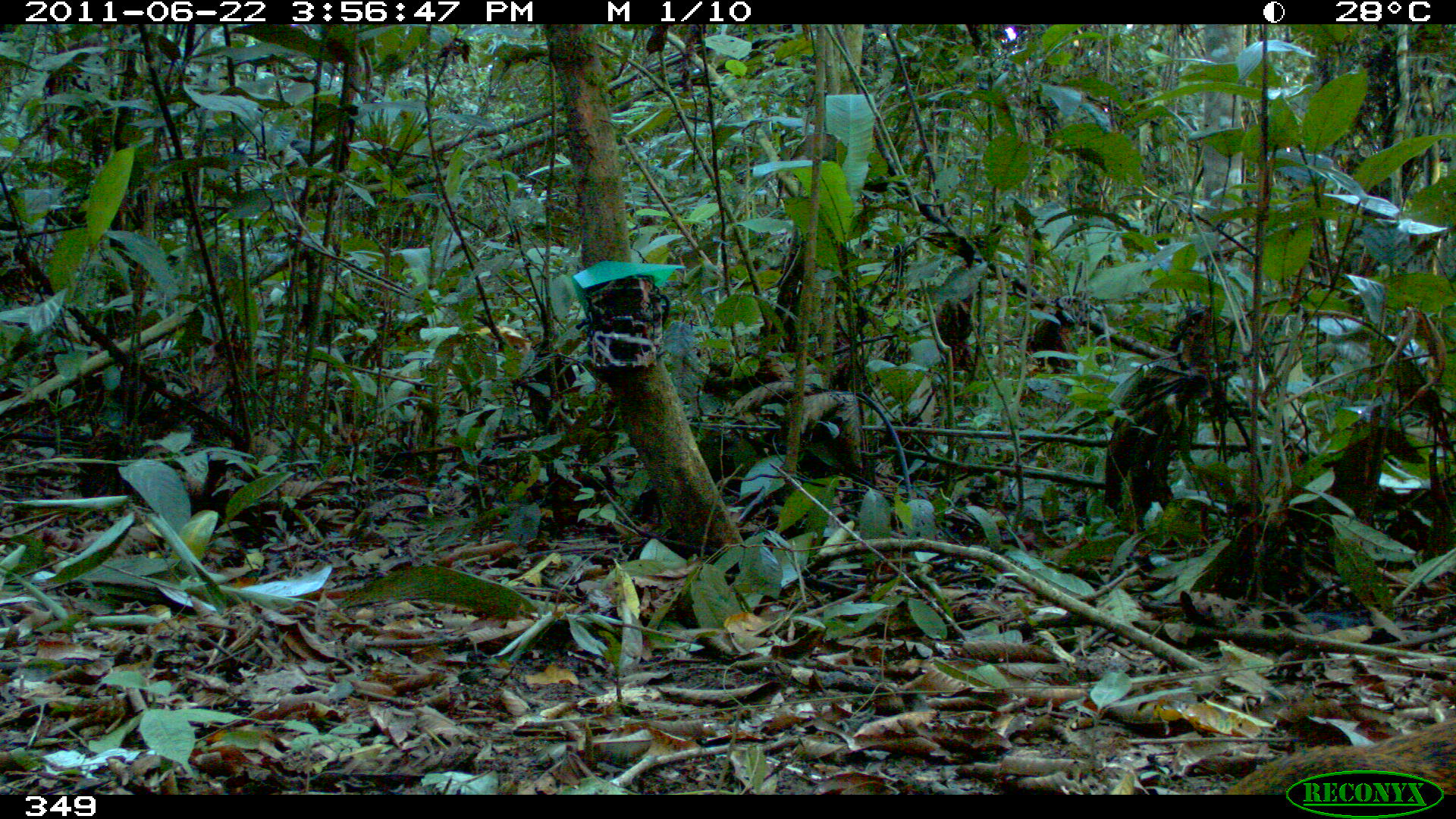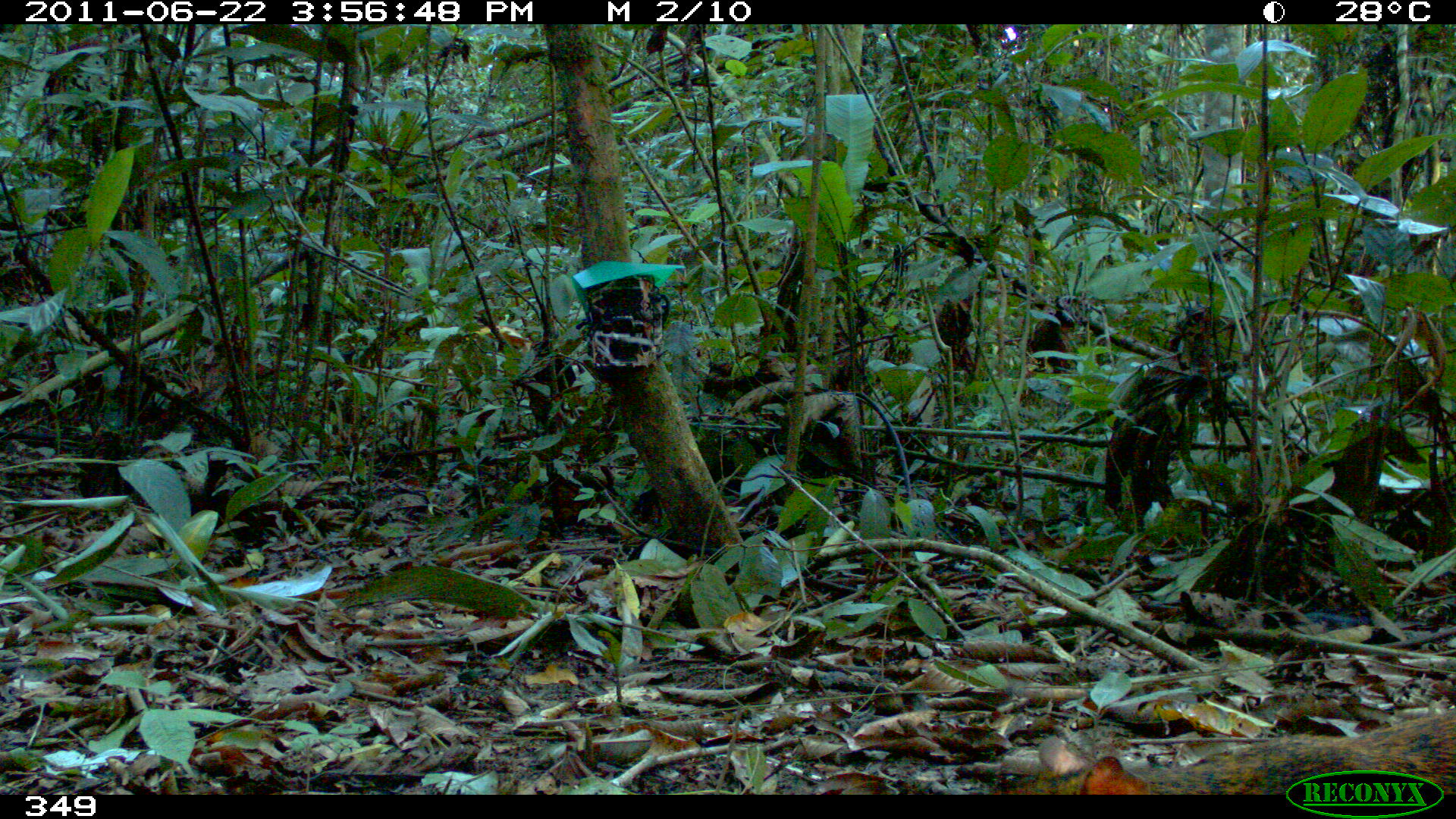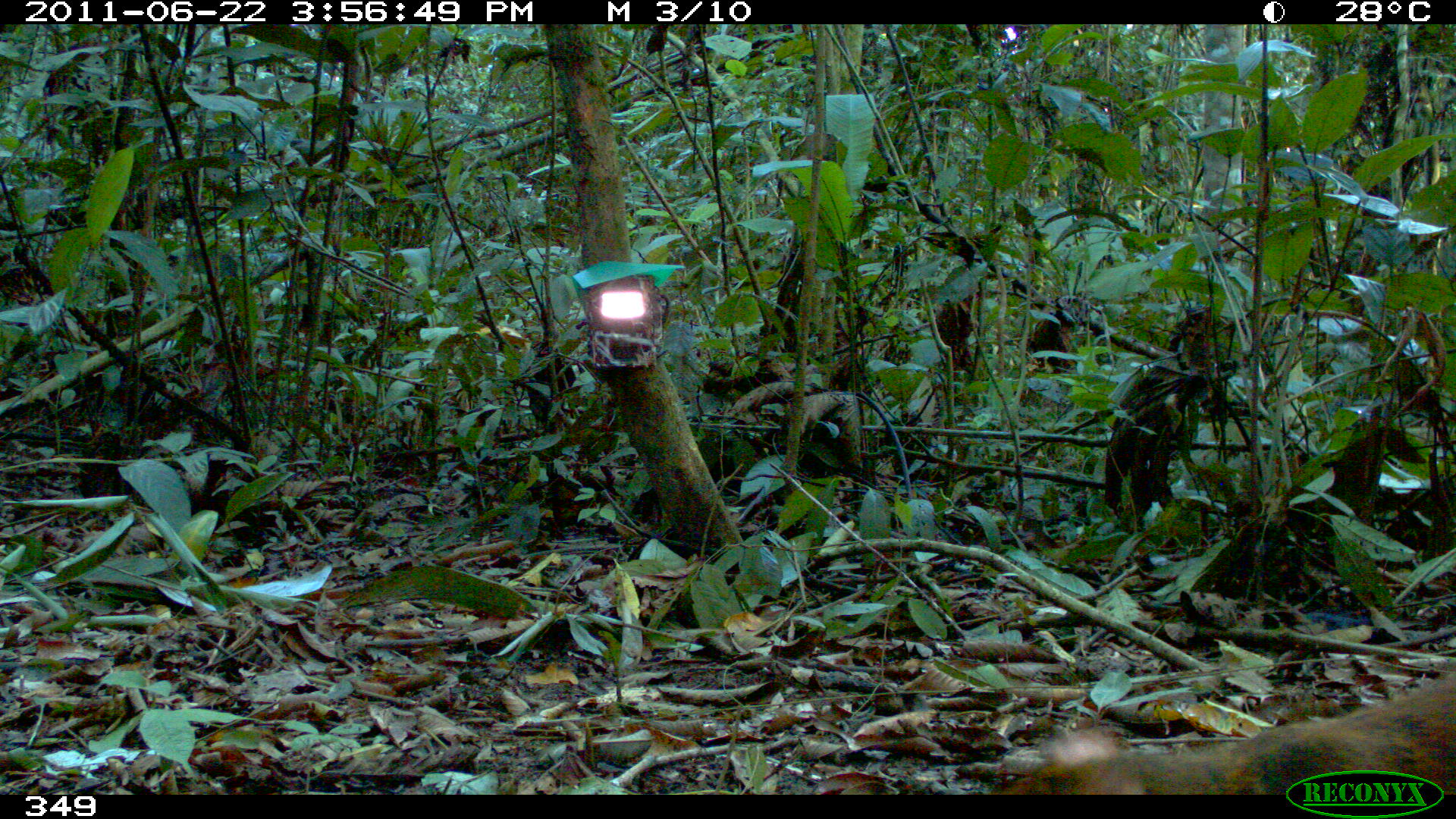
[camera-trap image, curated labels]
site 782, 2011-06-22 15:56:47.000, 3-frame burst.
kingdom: Animalia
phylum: Chordata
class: Mammalia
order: Rodentia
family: Dasyproctidae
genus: Dasyprocta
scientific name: Dasyprocta punctata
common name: central american agouti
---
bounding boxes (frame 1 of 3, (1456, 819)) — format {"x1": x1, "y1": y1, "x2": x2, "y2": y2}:
dasyprocta punctata: {"x1": 1221, "y1": 711, "x2": 1456, "y2": 795}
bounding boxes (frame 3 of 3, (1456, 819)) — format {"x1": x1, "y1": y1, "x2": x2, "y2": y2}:
dasyprocta punctata: {"x1": 996, "y1": 659, "x2": 1456, "y2": 792}